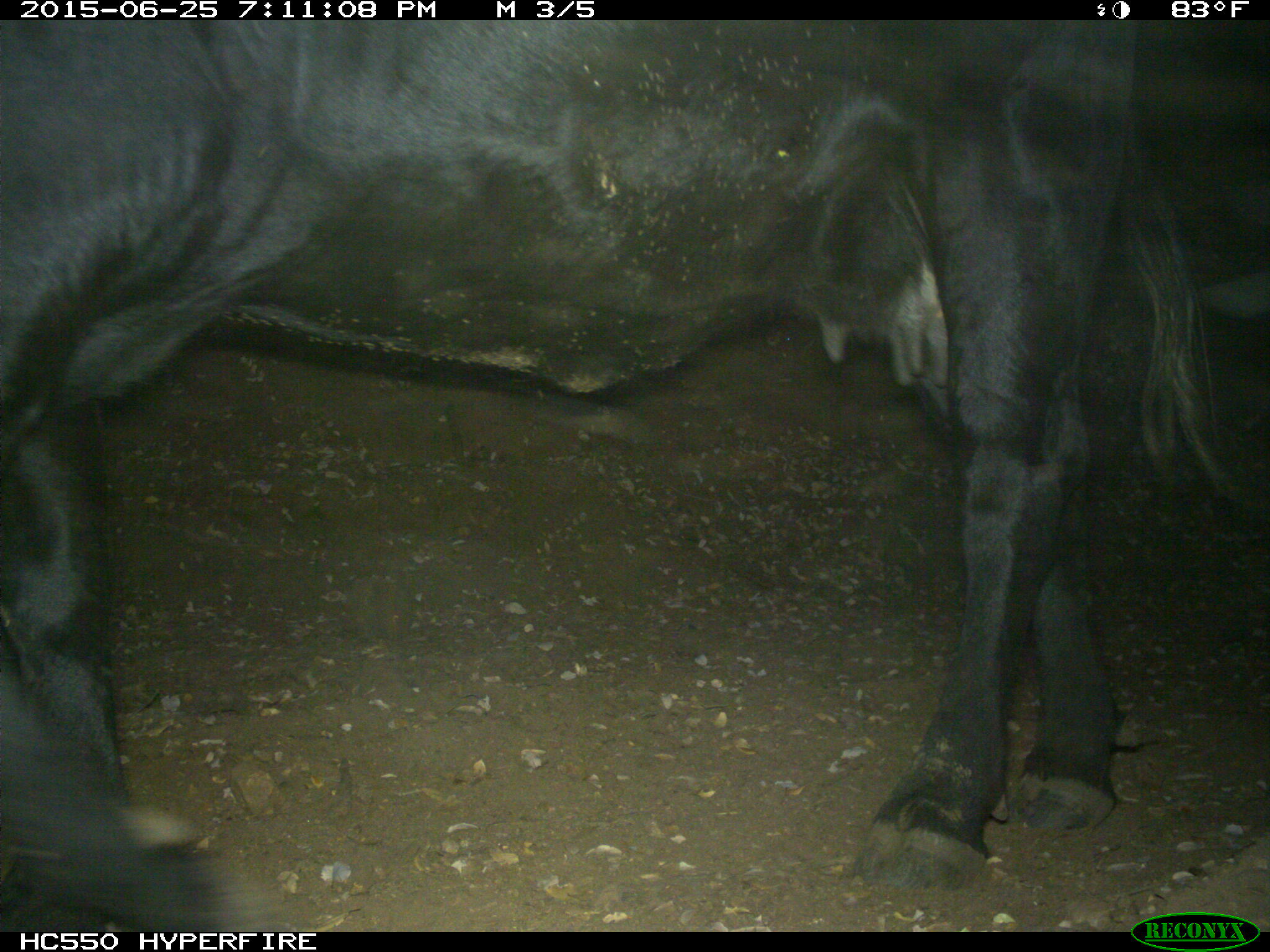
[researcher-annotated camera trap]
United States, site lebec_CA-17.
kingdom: Animalia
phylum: Chordata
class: Mammalia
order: Artiodactyla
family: Bovidae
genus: Bos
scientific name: Bos taurus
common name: domestic cow